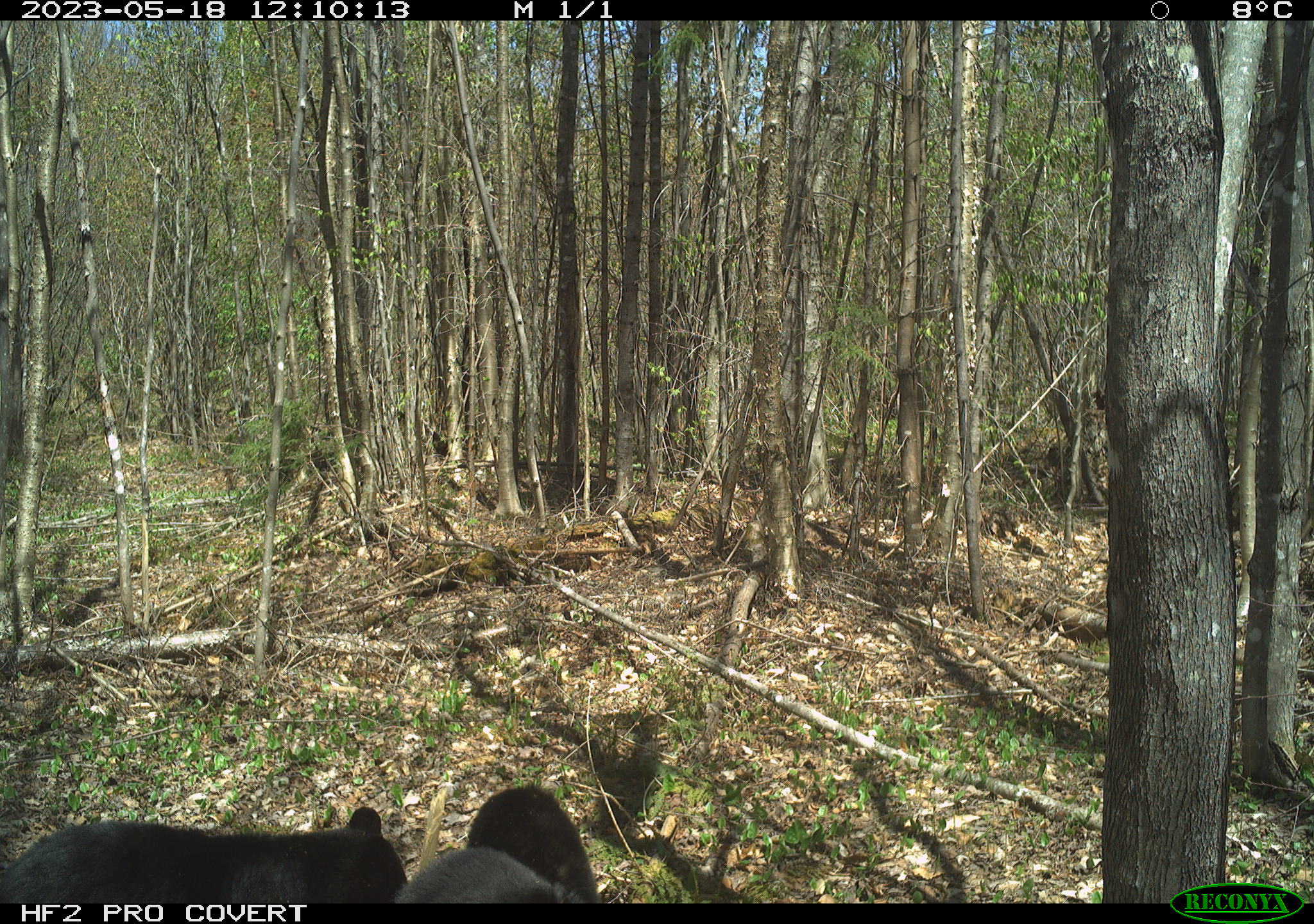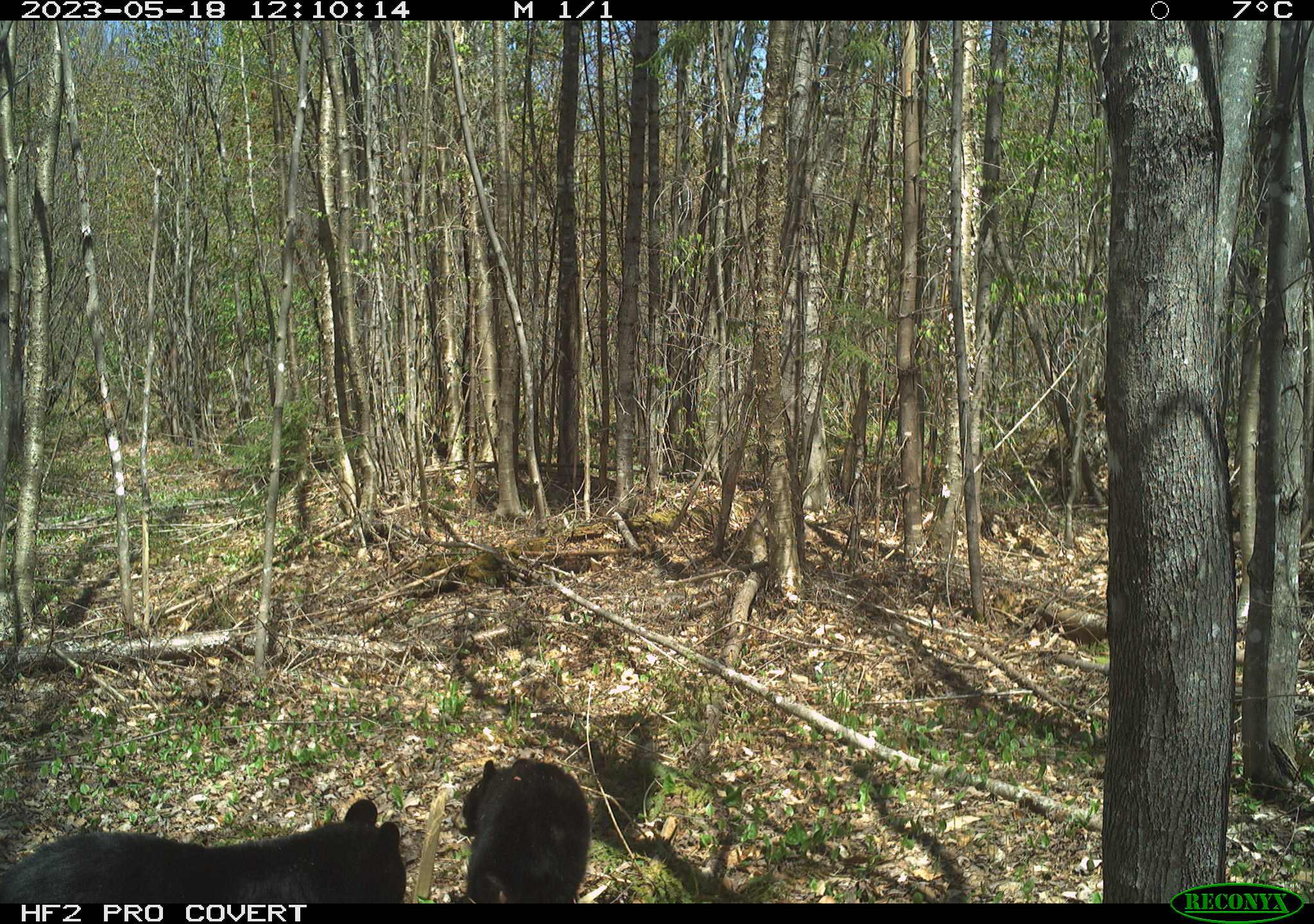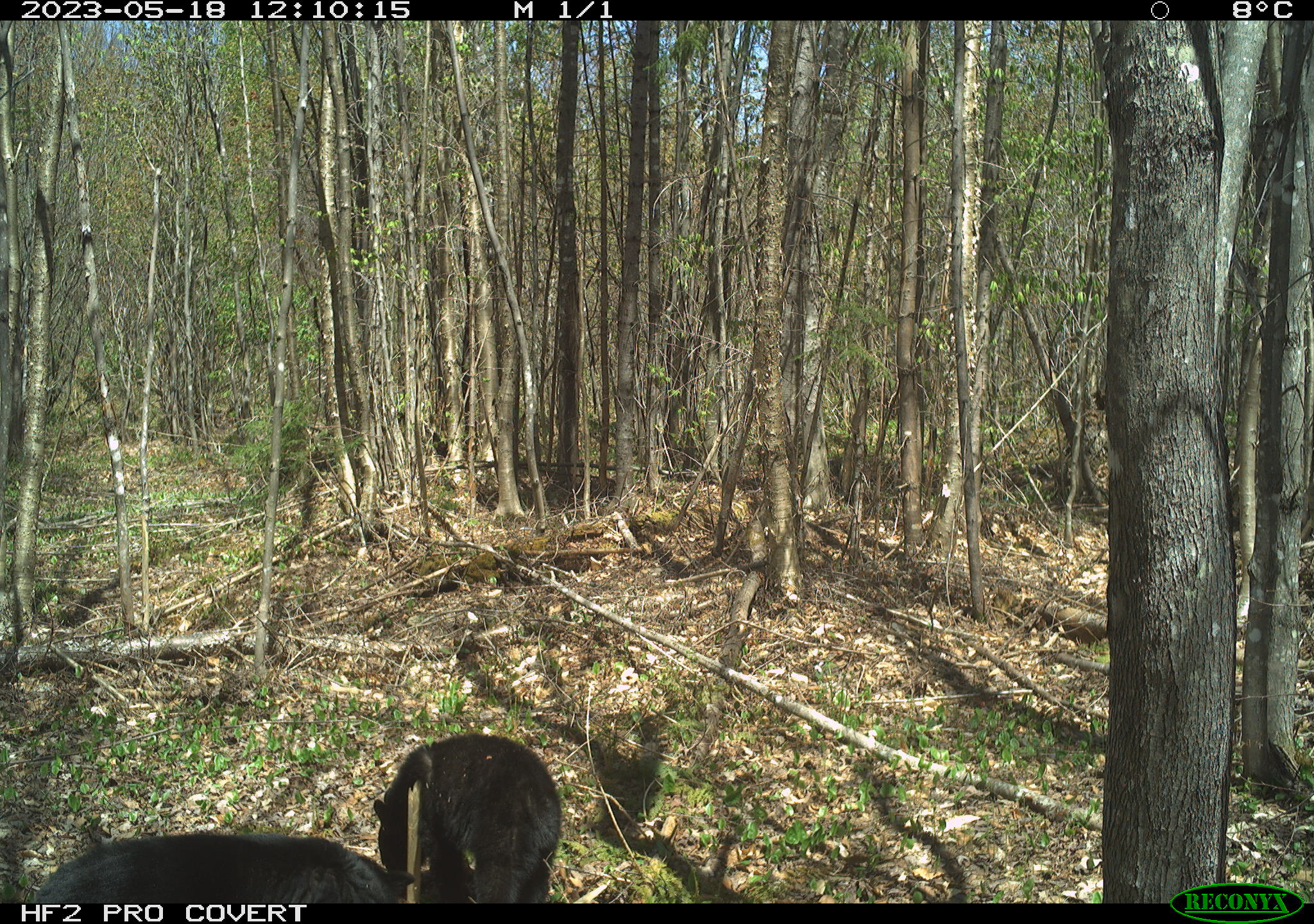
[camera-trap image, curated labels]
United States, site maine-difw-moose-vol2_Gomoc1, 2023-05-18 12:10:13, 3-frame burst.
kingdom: Animalia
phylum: Chordata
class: Mammalia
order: Carnivora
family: Ursidae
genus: Ursus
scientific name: Ursus americanus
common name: black bear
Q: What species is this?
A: Black bear (Ursus americanus).